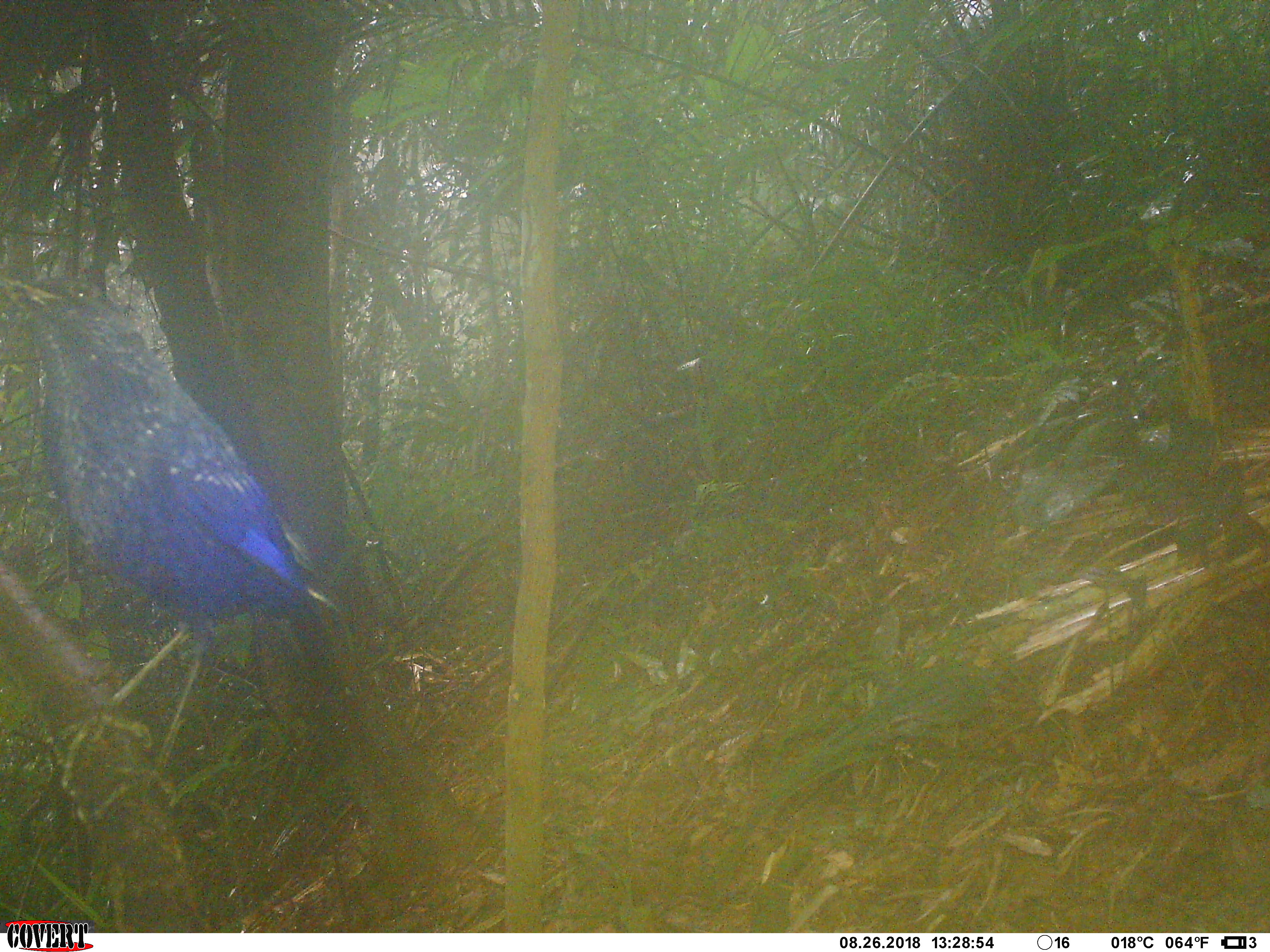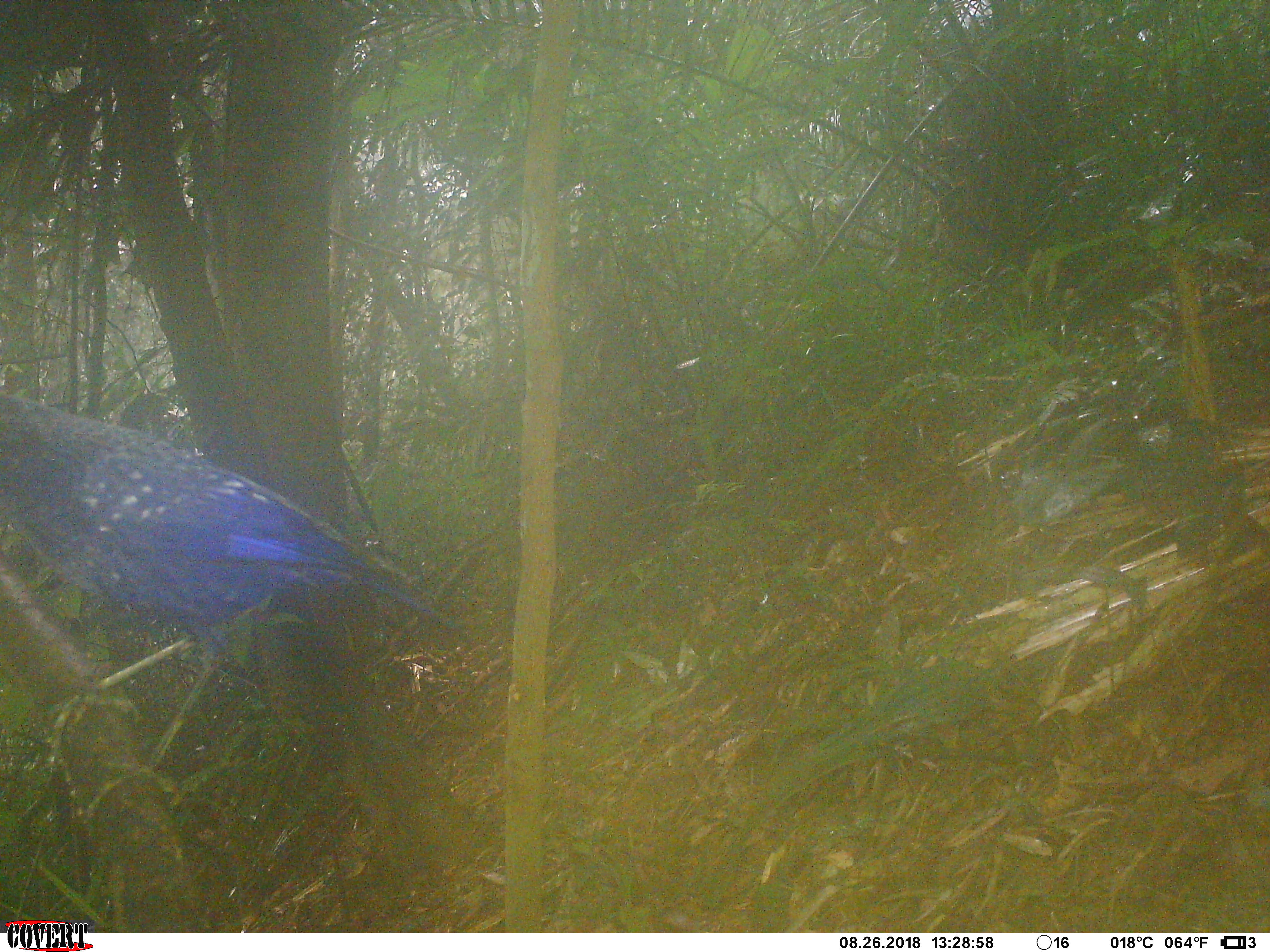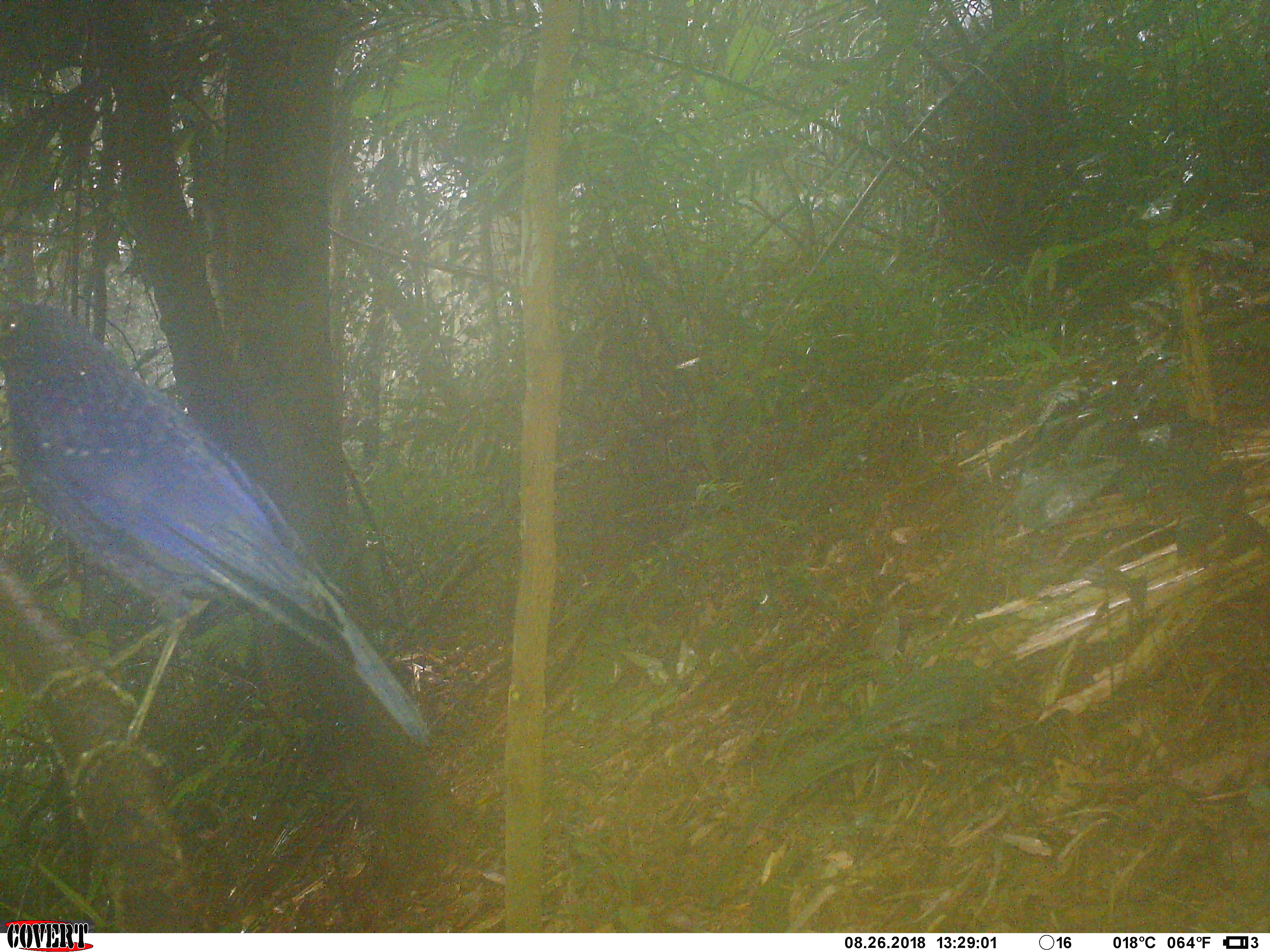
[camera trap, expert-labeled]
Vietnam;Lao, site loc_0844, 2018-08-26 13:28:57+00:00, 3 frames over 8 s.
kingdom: Animalia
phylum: Chordata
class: Aves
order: Passeriformes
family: Muscicapidae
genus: Myophonus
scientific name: Myophonus caeruleus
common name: blue whistling thrush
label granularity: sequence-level